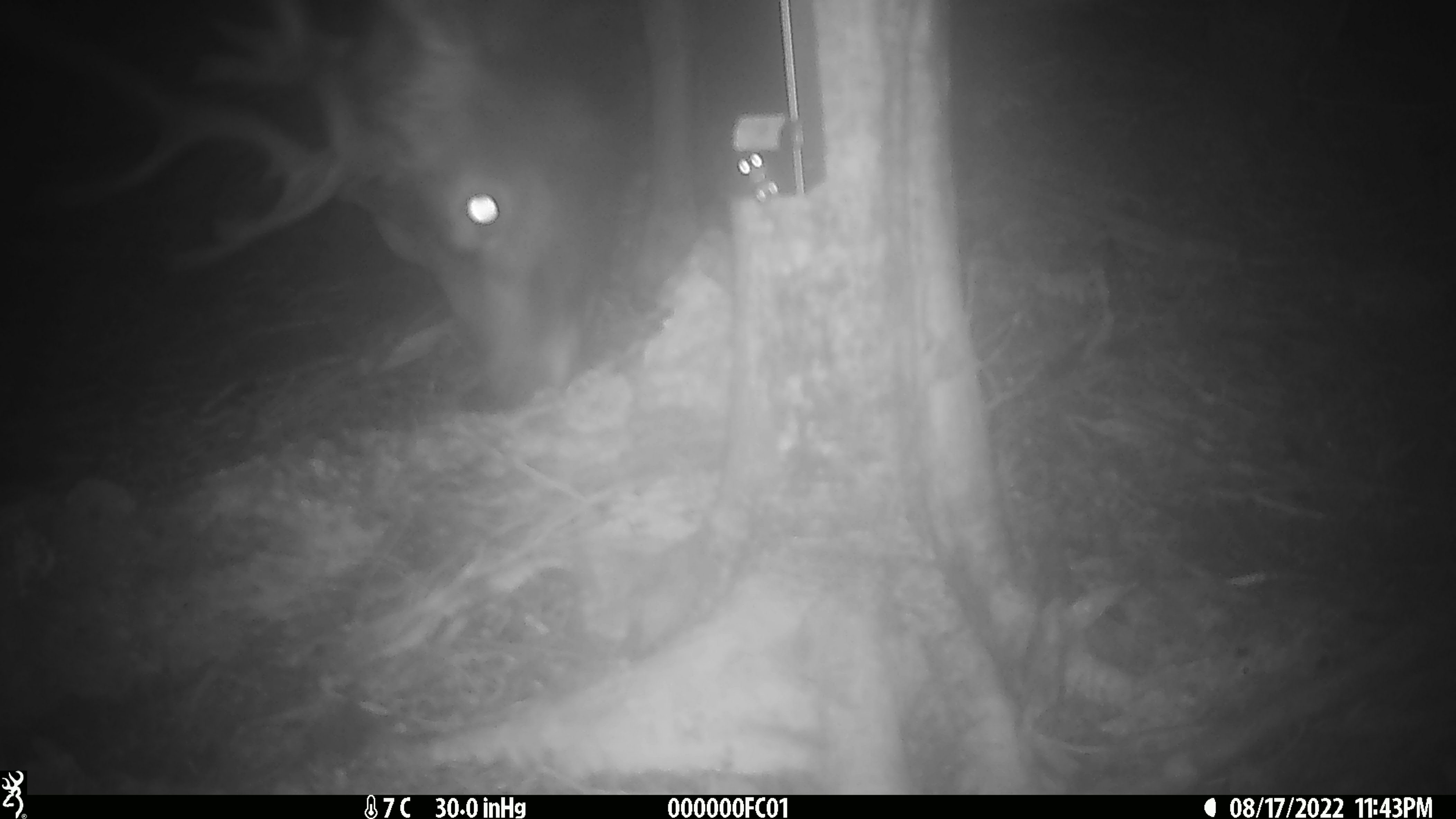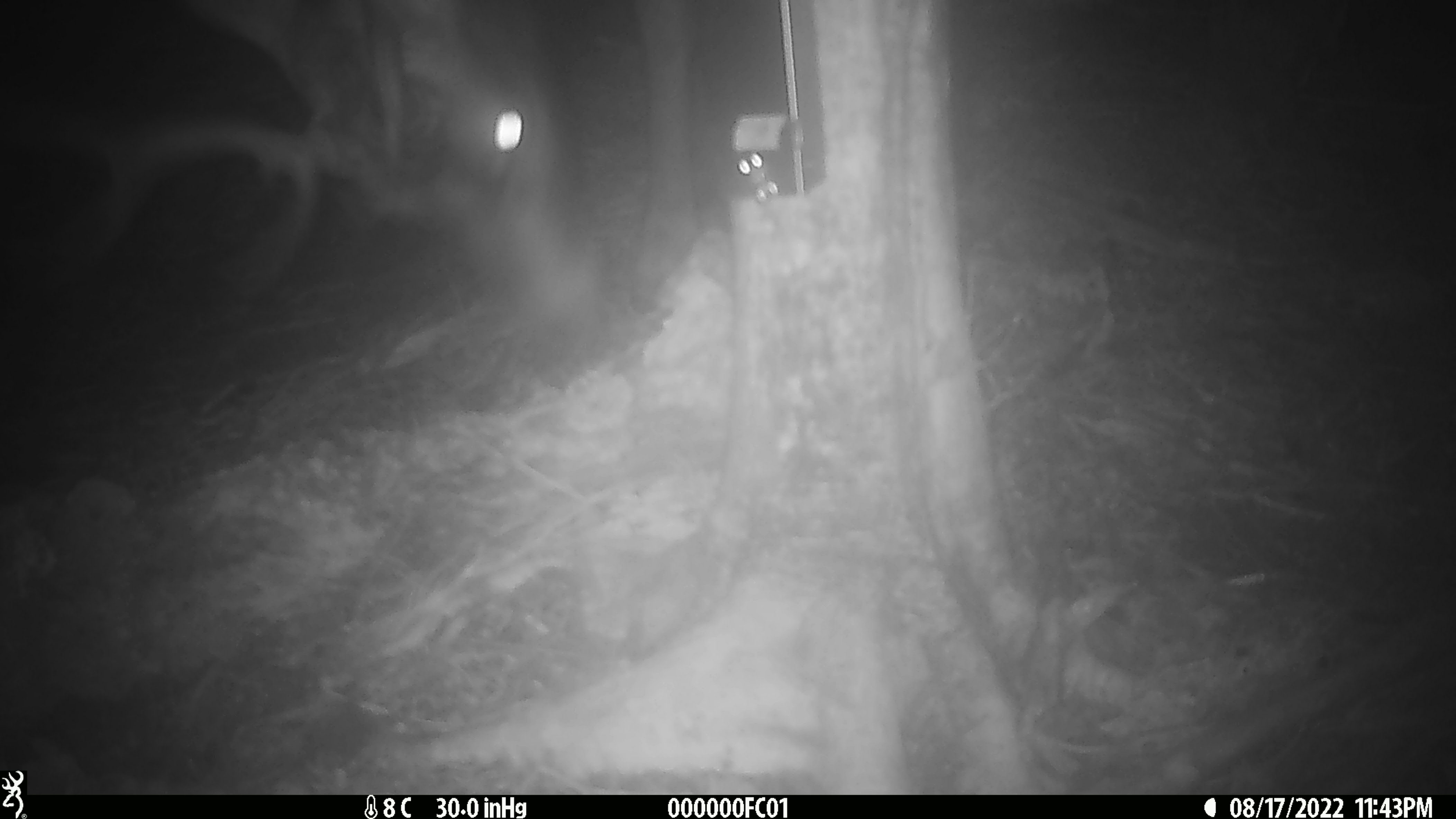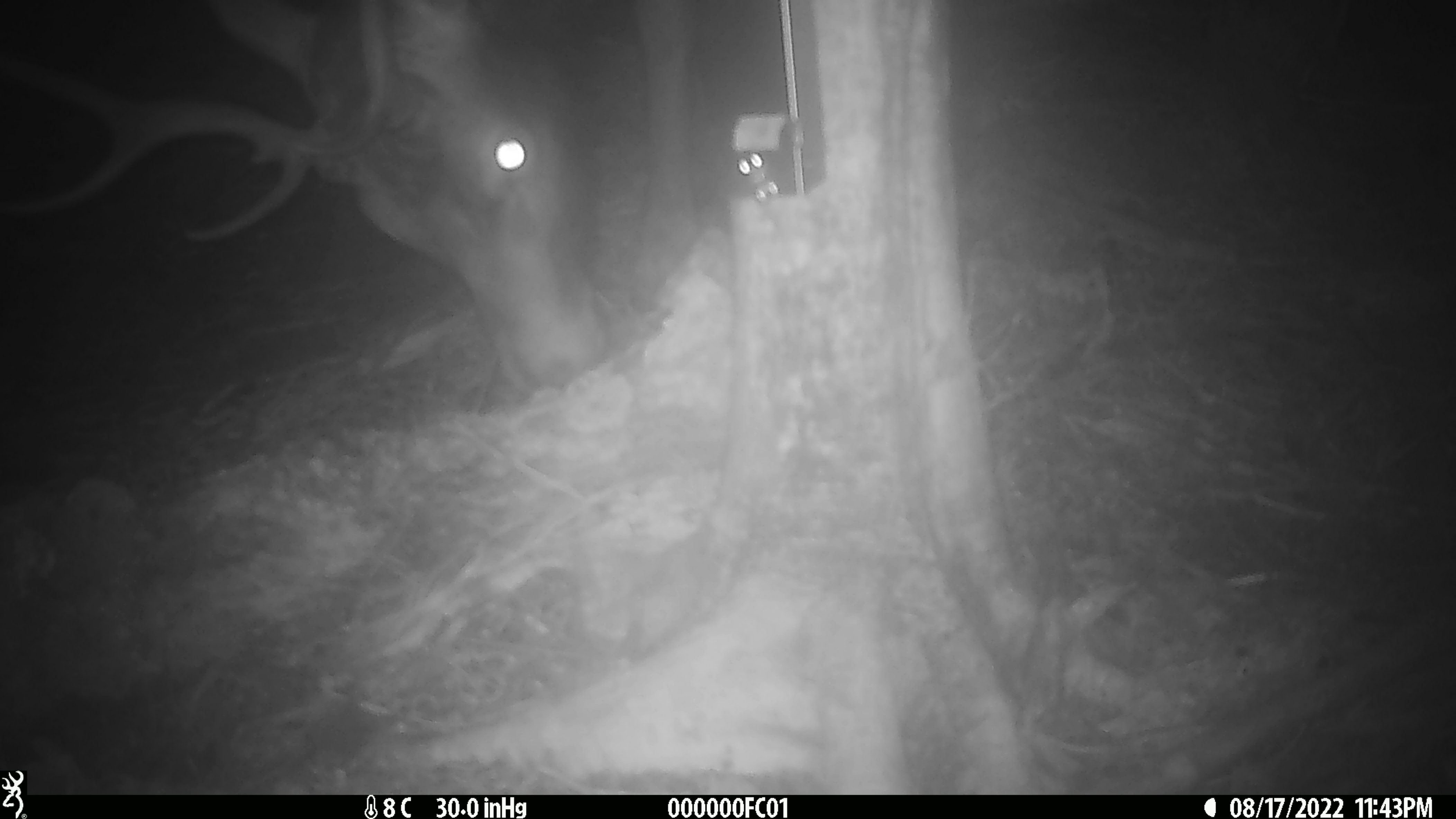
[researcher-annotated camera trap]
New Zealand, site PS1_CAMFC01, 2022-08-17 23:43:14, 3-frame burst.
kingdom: Animalia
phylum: Chordata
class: Mammalia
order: Artiodactyla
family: Cervidae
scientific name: Cervidae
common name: deer